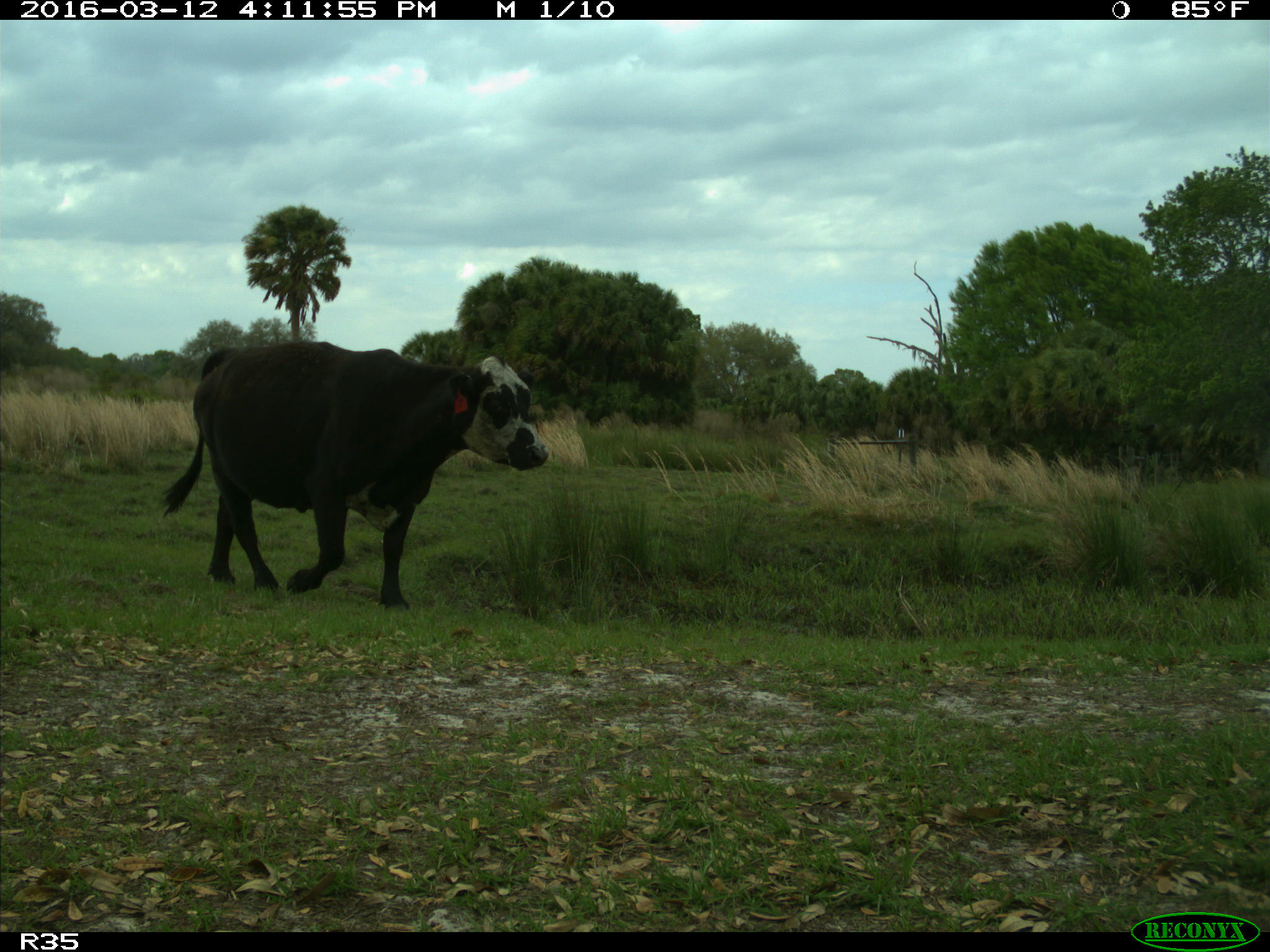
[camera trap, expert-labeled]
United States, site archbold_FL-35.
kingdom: Animalia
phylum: Chordata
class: Mammalia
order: Artiodactyla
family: Bovidae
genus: Bos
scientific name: Bos taurus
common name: domestic cow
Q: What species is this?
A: Bos taurus (domestic cow).